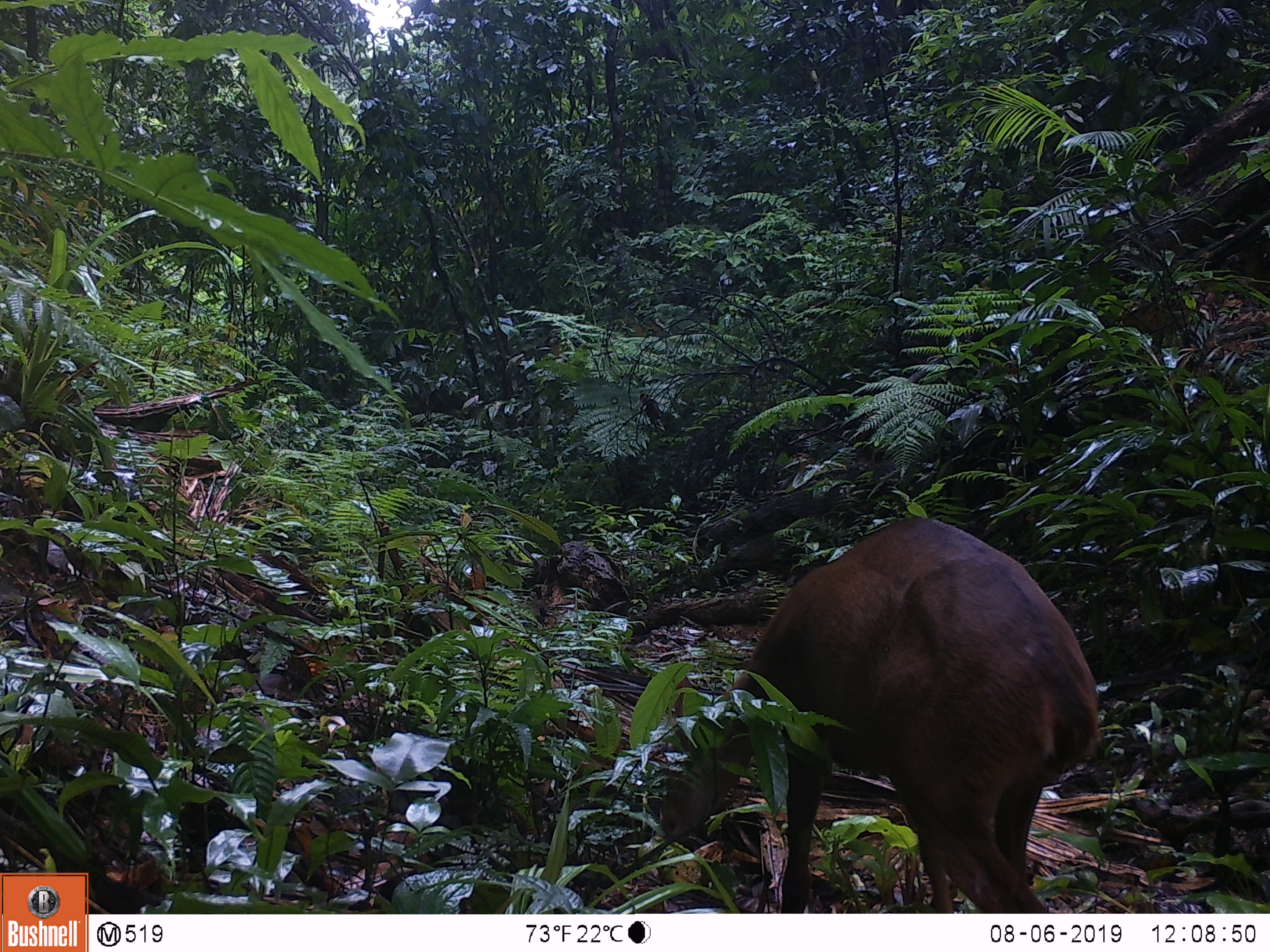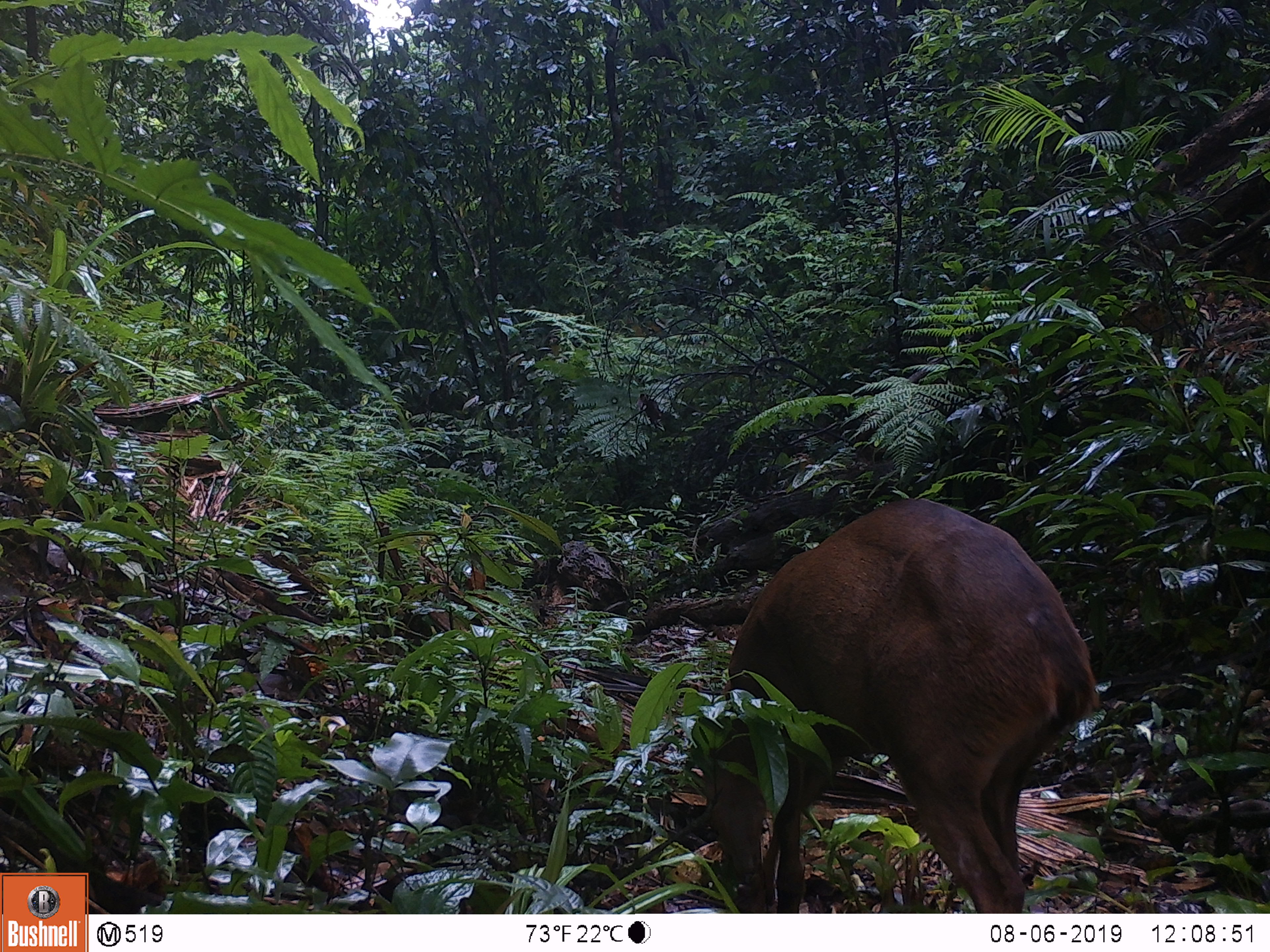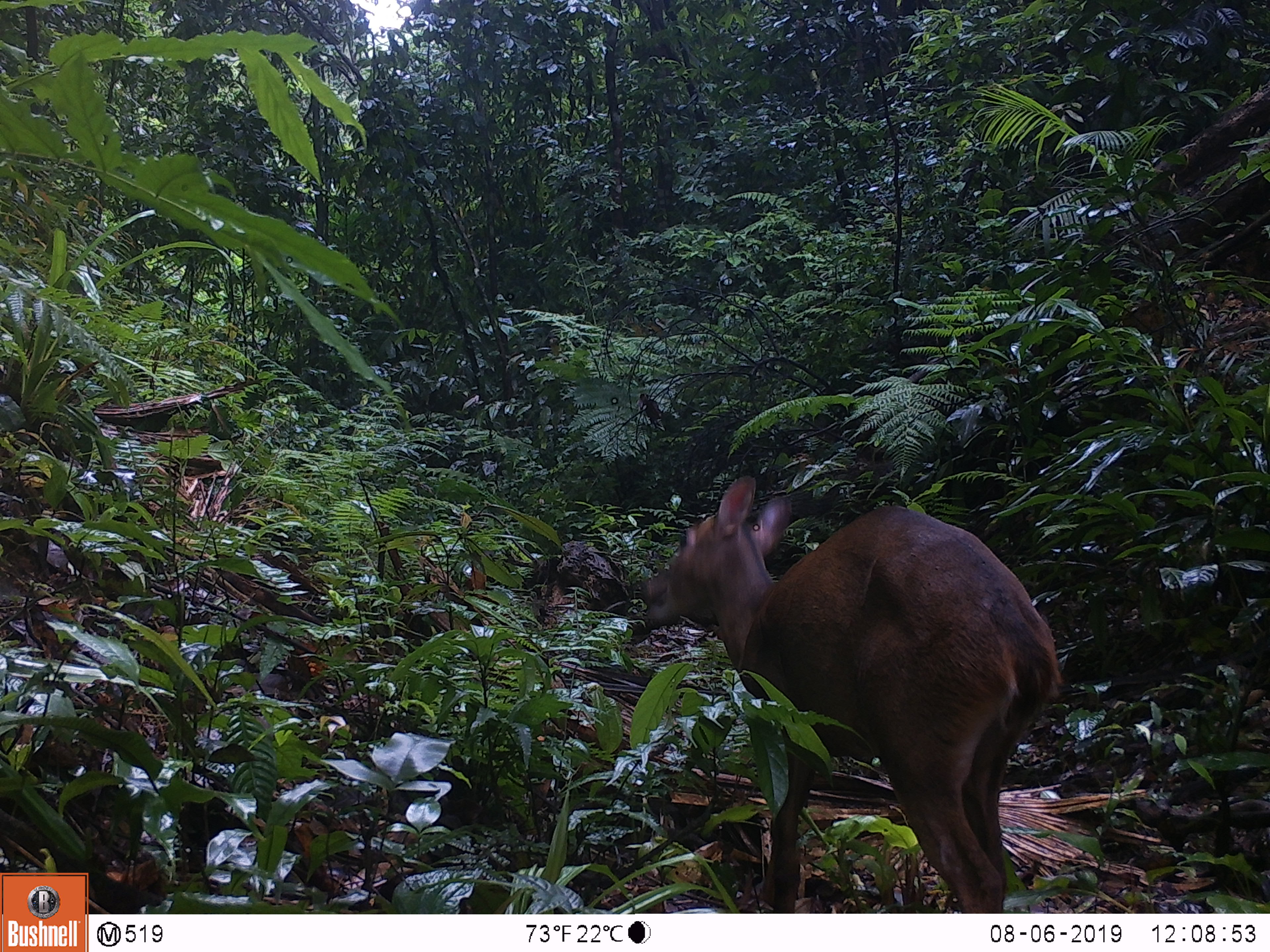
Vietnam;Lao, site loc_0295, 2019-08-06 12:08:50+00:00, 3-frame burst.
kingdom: Animalia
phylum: Chordata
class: Mammalia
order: Artiodactyla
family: Cervidae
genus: Muntiacus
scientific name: Muntiacus vuquangensis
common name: large-antlered muntjac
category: large antlered muntjac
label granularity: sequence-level